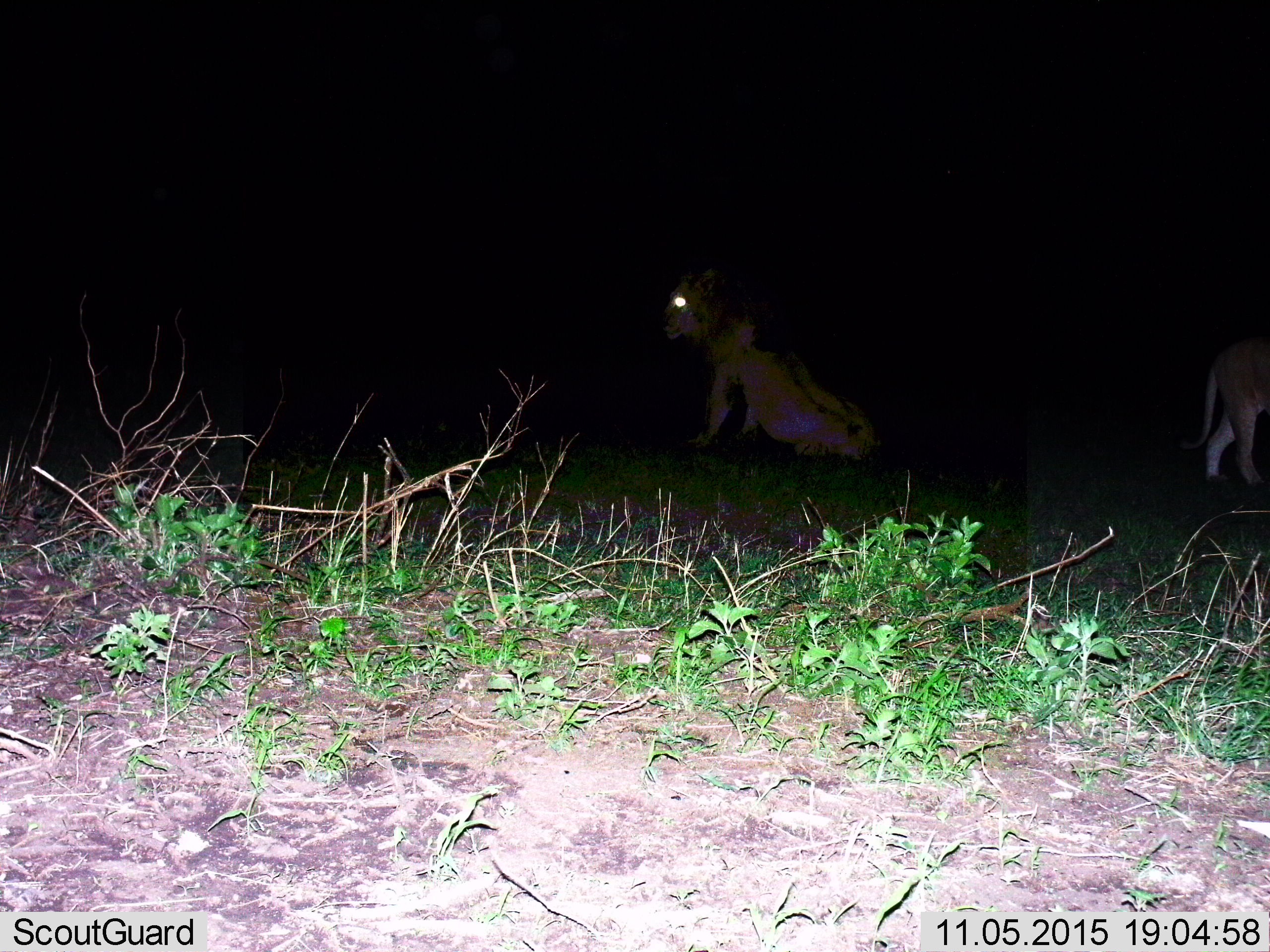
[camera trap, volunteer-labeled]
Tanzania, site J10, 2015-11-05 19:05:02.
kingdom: Animalia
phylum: Chordata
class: Mammalia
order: Carnivora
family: Felidae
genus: Panthera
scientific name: Panthera leo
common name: lion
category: lionfemale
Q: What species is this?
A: Lionfemale (lion) (Panthera leo).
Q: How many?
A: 2.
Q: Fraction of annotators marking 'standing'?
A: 40%.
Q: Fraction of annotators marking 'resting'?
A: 60%.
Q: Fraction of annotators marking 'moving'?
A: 80%.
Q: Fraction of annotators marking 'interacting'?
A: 0%.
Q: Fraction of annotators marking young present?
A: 0%.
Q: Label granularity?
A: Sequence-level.